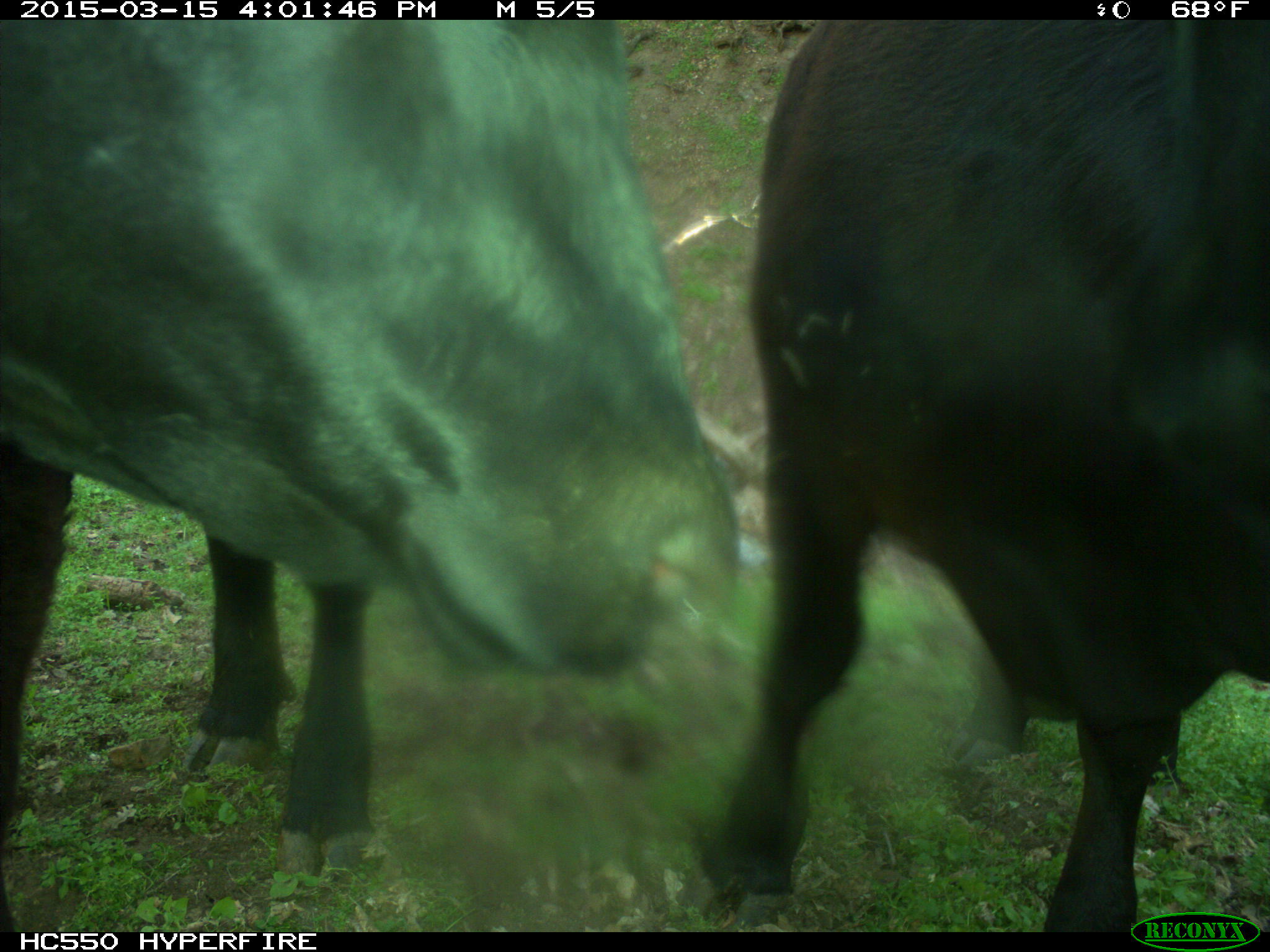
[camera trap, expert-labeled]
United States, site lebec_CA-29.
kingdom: Animalia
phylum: Chordata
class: Mammalia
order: Artiodactyla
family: Bovidae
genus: Bos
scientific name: Bos taurus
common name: domestic cow